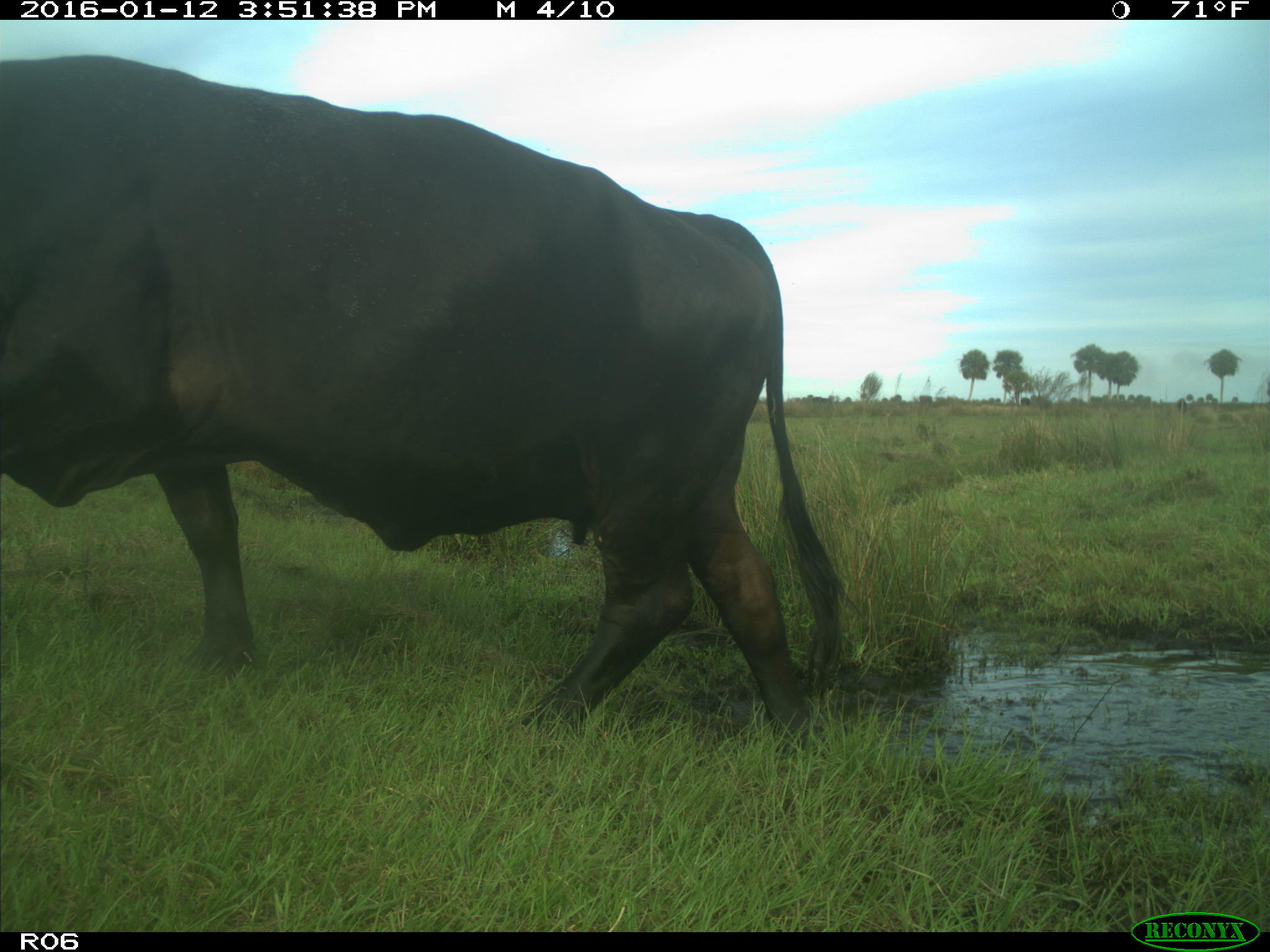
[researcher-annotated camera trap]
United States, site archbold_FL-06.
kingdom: Animalia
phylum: Chordata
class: Mammalia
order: Artiodactyla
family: Bovidae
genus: Bos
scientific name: Bos taurus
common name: domestic cow